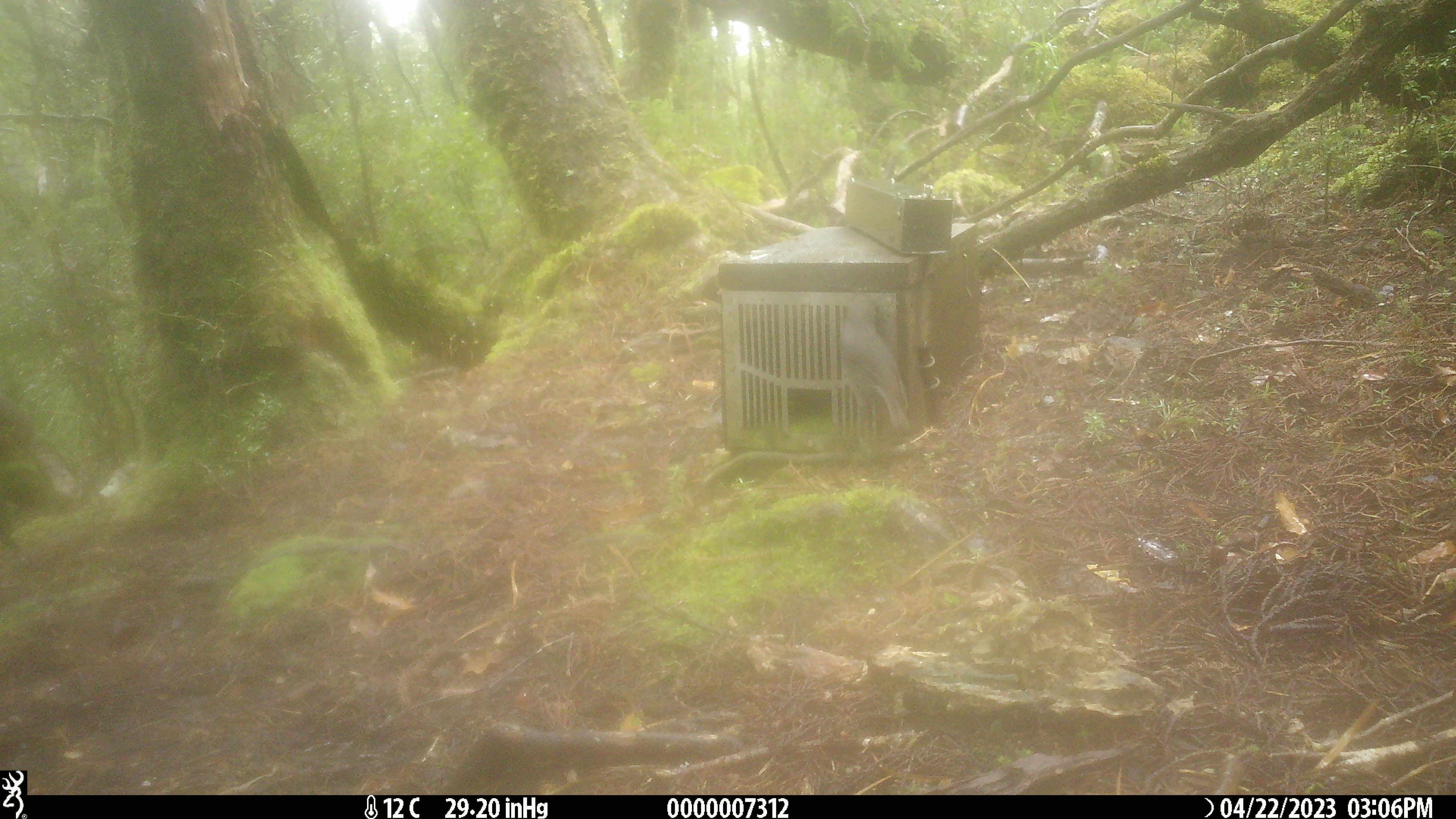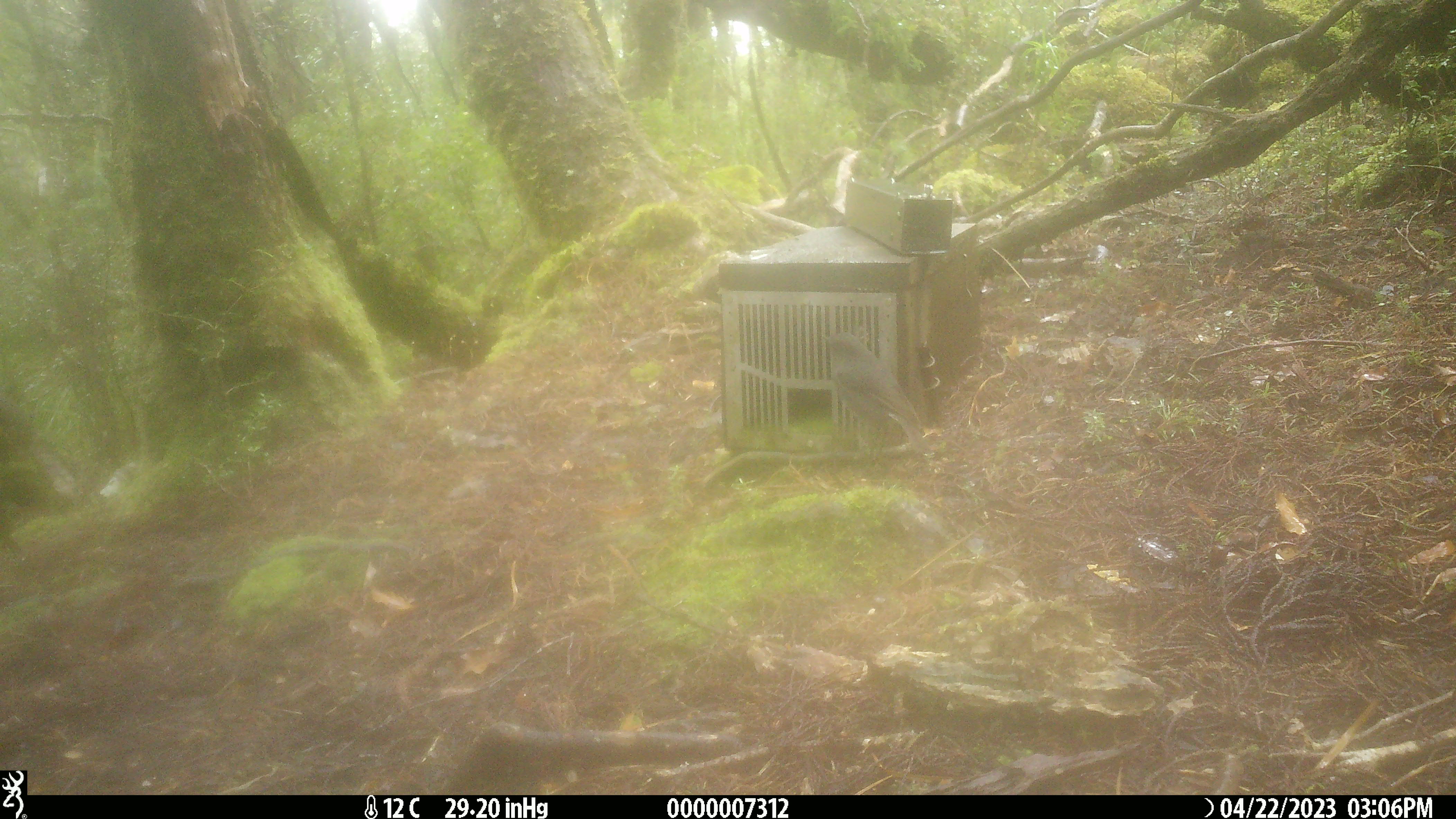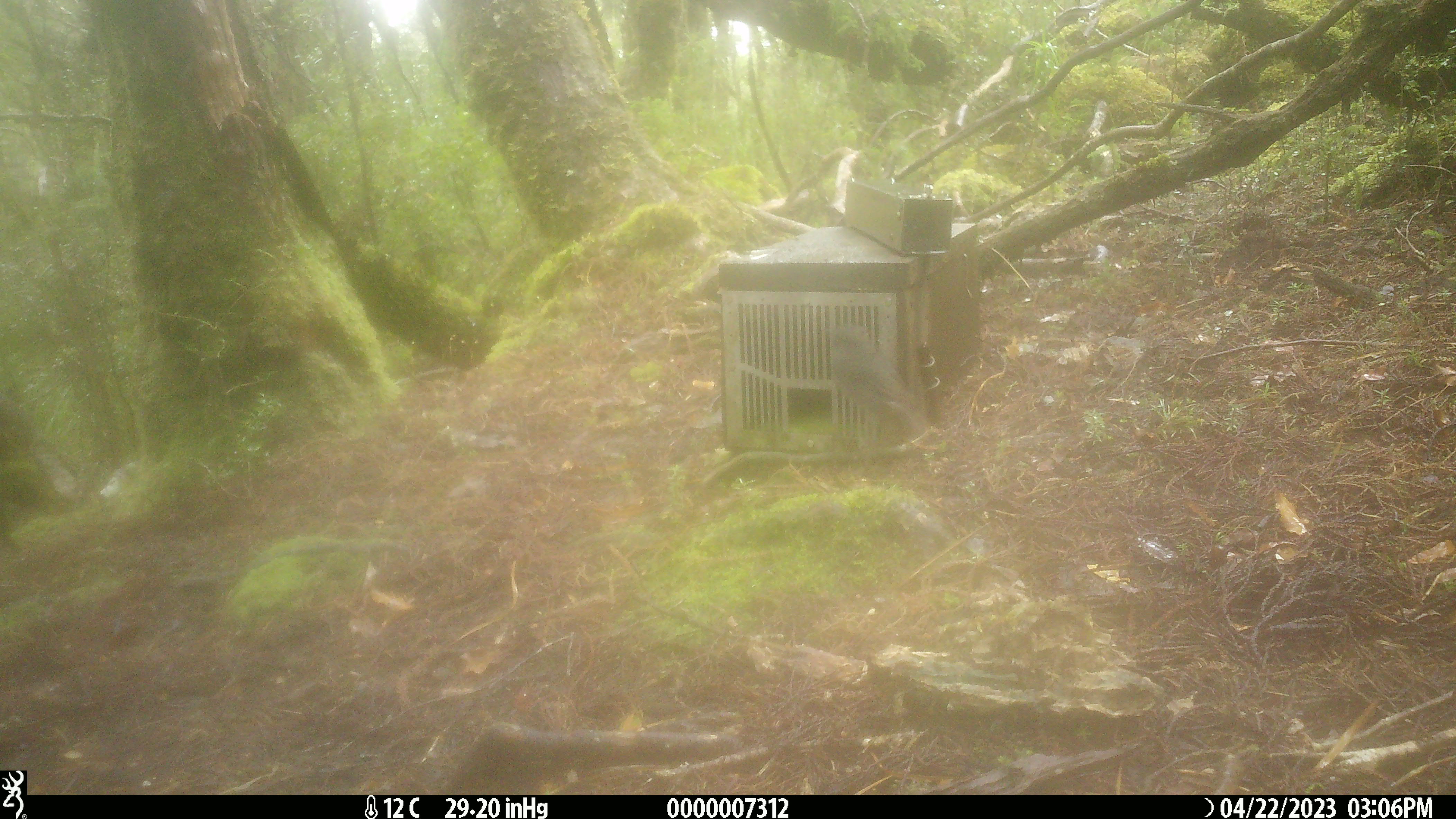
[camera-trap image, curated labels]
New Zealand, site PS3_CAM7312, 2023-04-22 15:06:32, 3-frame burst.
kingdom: Animalia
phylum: Chordata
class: Aves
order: Passeriformes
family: Petroicidae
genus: Petroica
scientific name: Petroica australis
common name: new zealand robin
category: robin